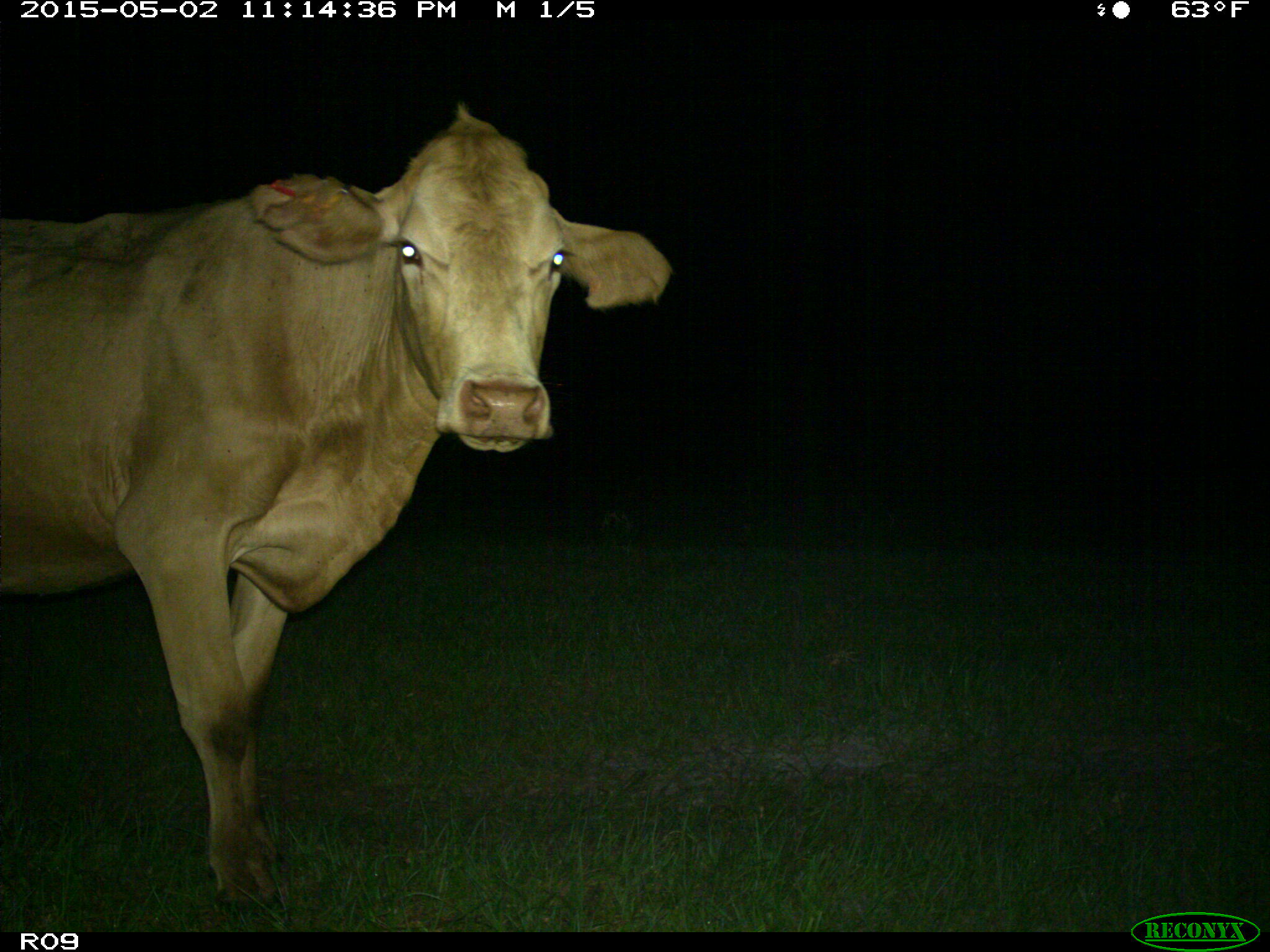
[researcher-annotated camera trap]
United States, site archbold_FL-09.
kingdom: Animalia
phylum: Chordata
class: Mammalia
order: Artiodactyla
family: Bovidae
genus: Bos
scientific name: Bos taurus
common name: domestic cow